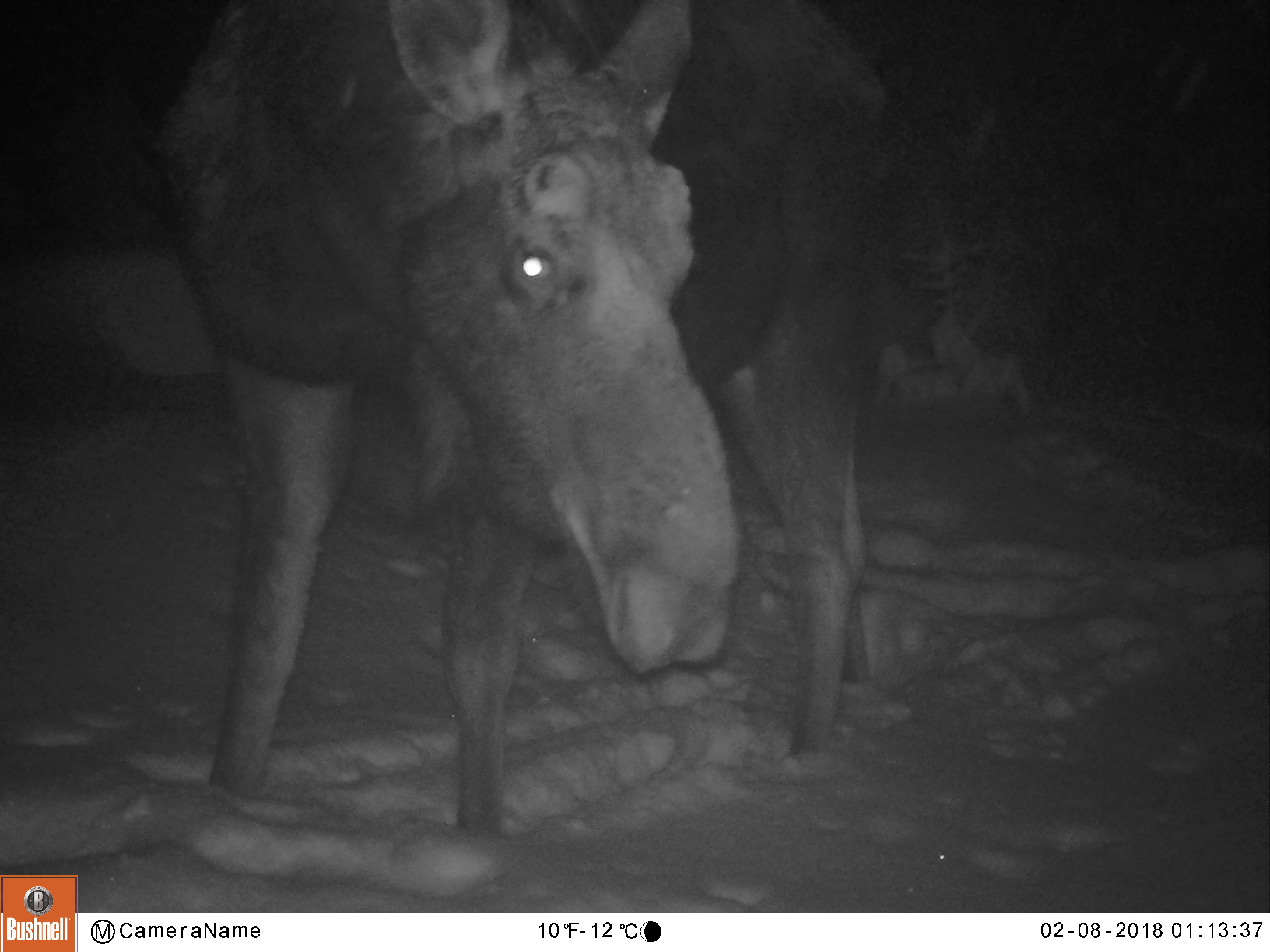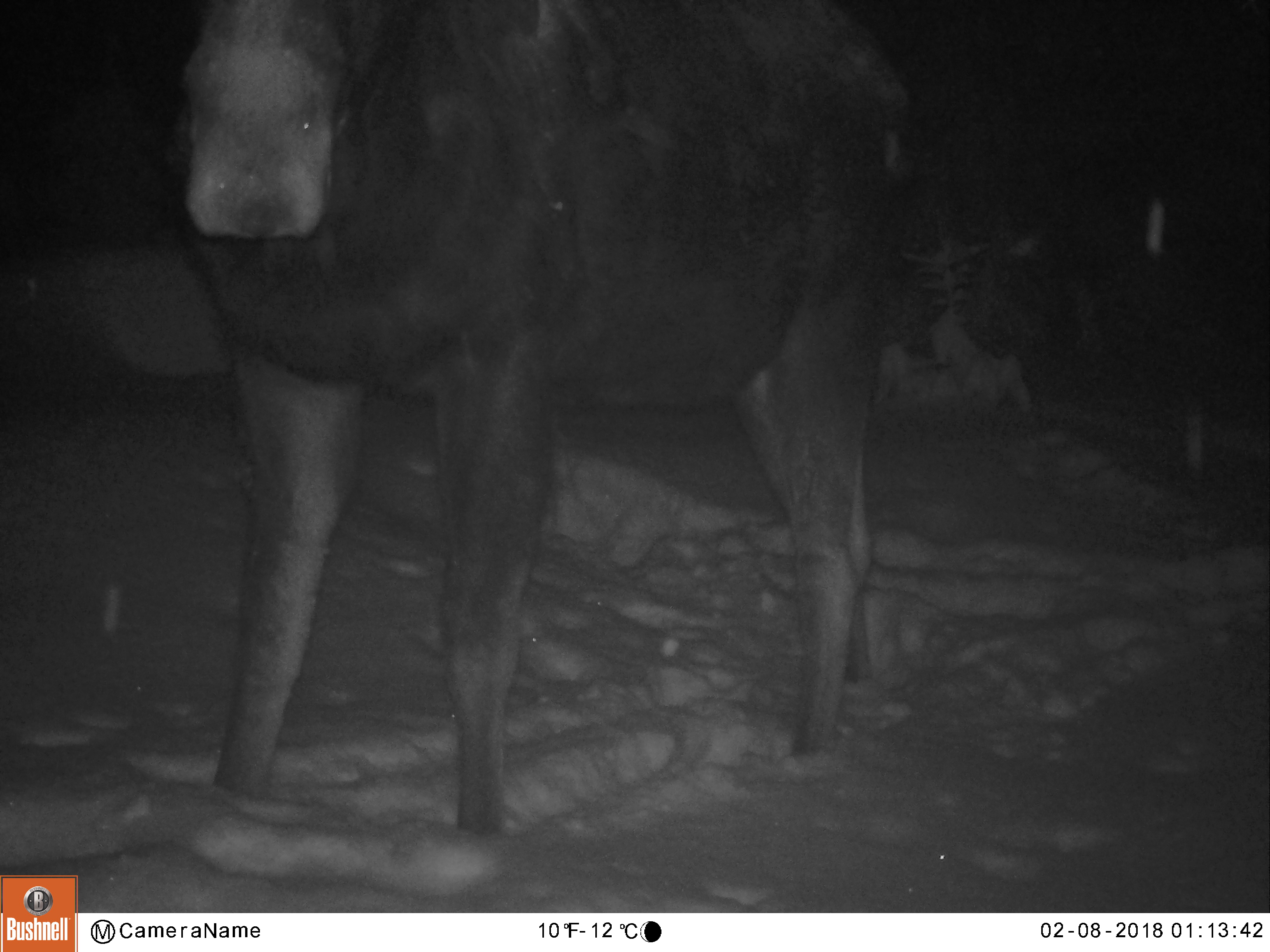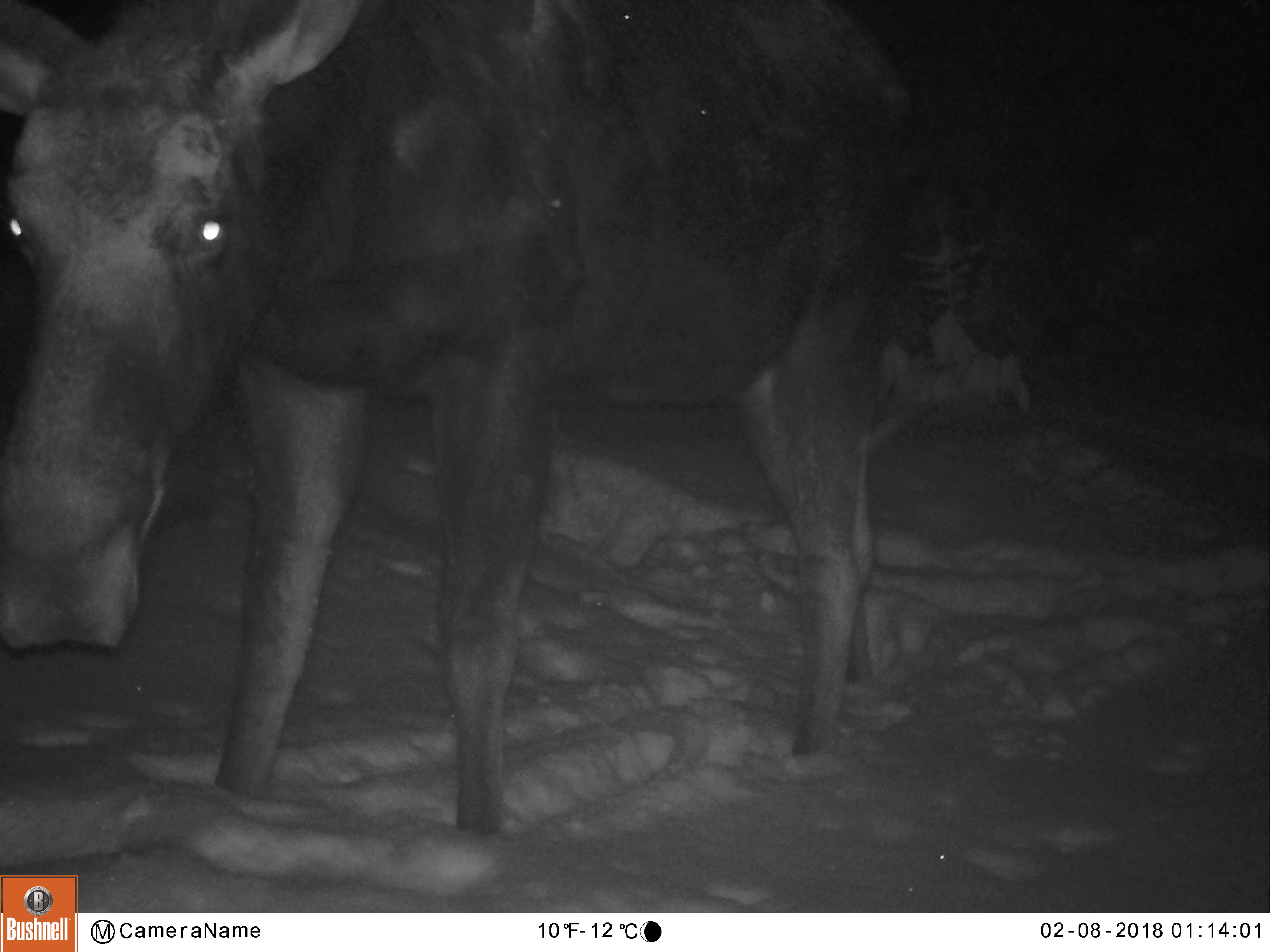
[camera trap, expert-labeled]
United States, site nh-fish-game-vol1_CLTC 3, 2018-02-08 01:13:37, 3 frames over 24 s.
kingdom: Animalia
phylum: Chordata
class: Mammalia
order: Artiodactyla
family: Cervidae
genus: Alces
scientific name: Alces alces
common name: moose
Moose (Alces alces).